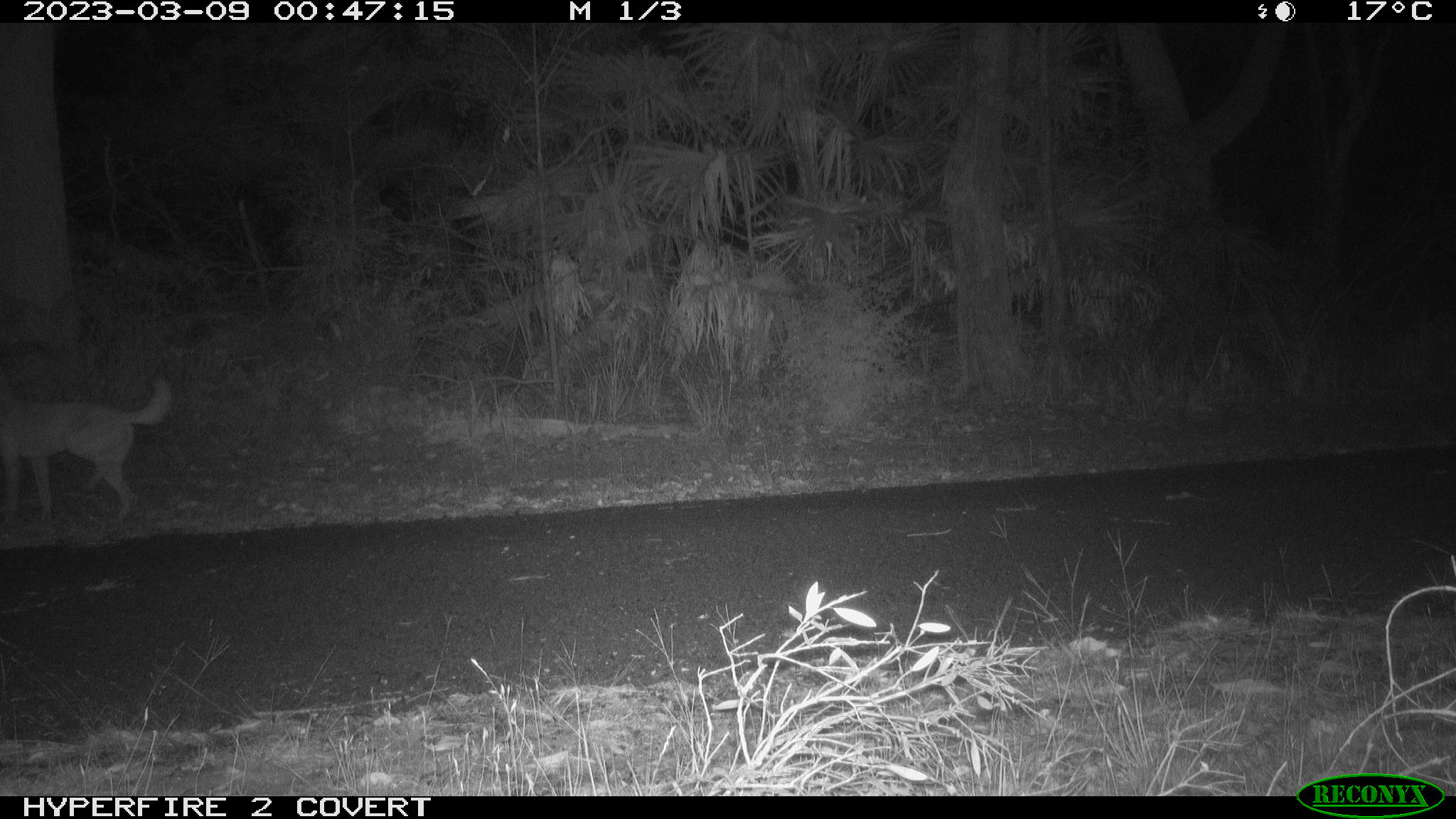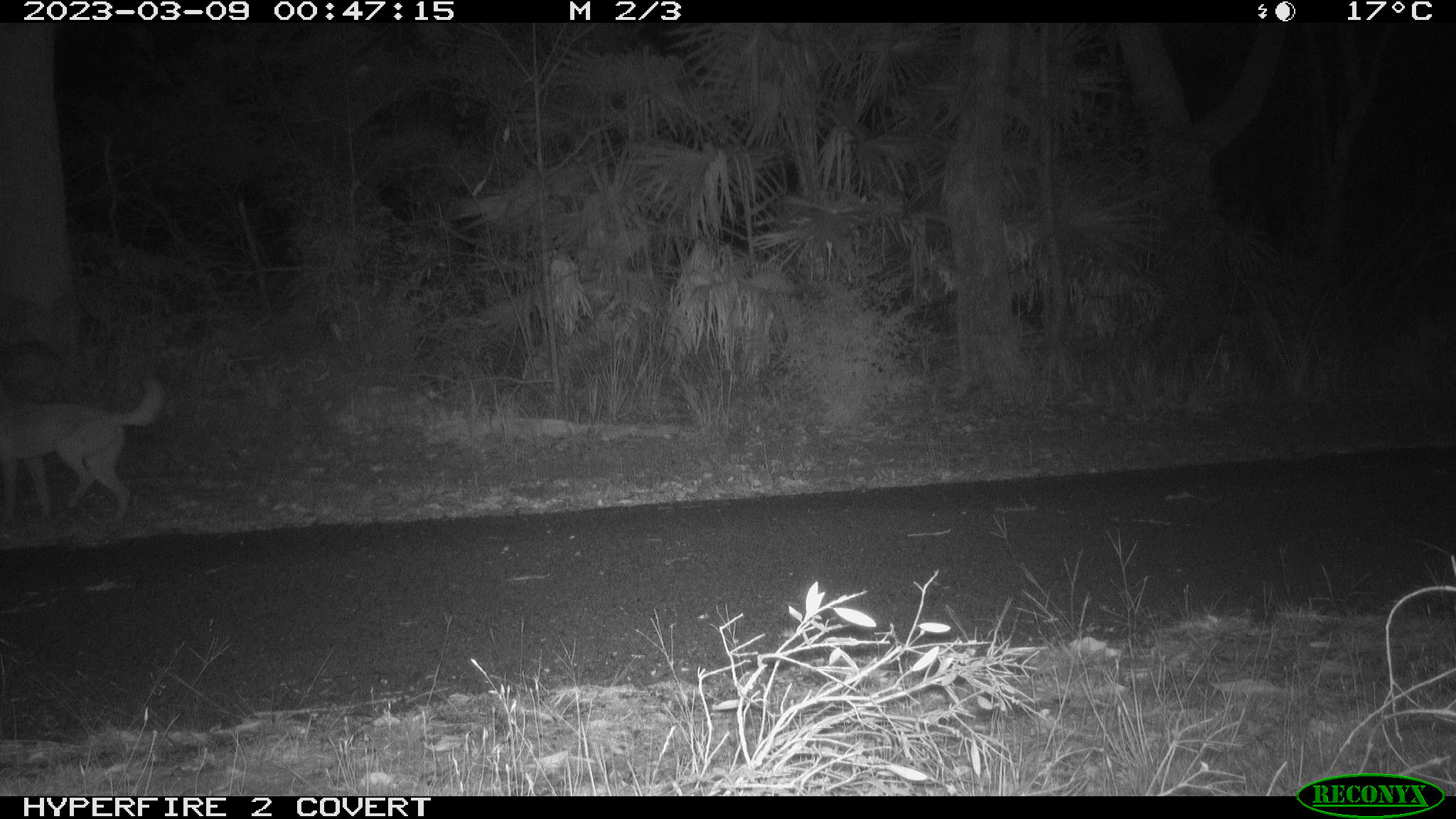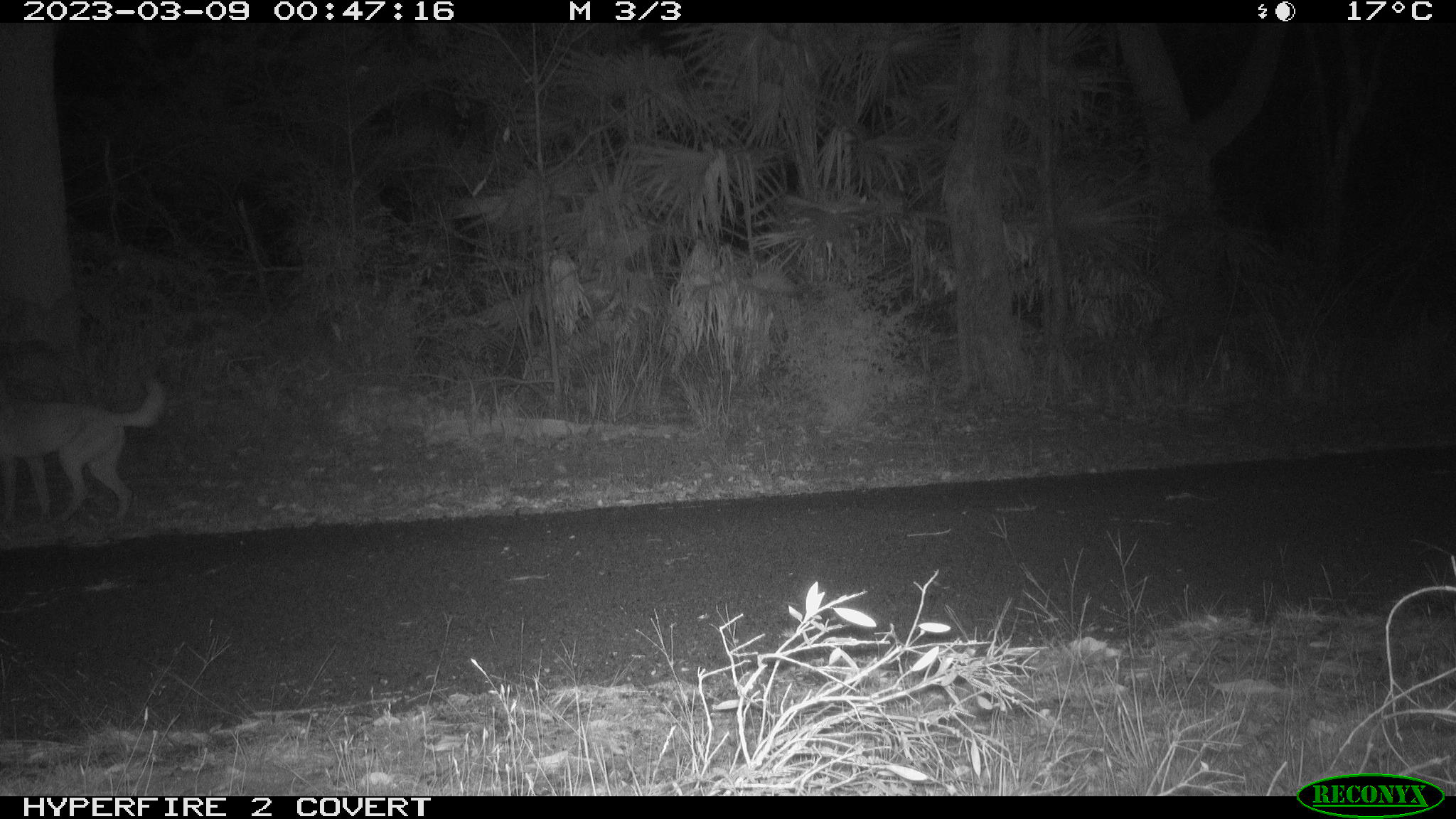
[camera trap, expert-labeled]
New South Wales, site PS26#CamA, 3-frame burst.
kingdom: Animalia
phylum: Chordata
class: Mammalia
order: Carnivora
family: Canidae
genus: Canis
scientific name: Canis familiaris dingo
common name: dingo